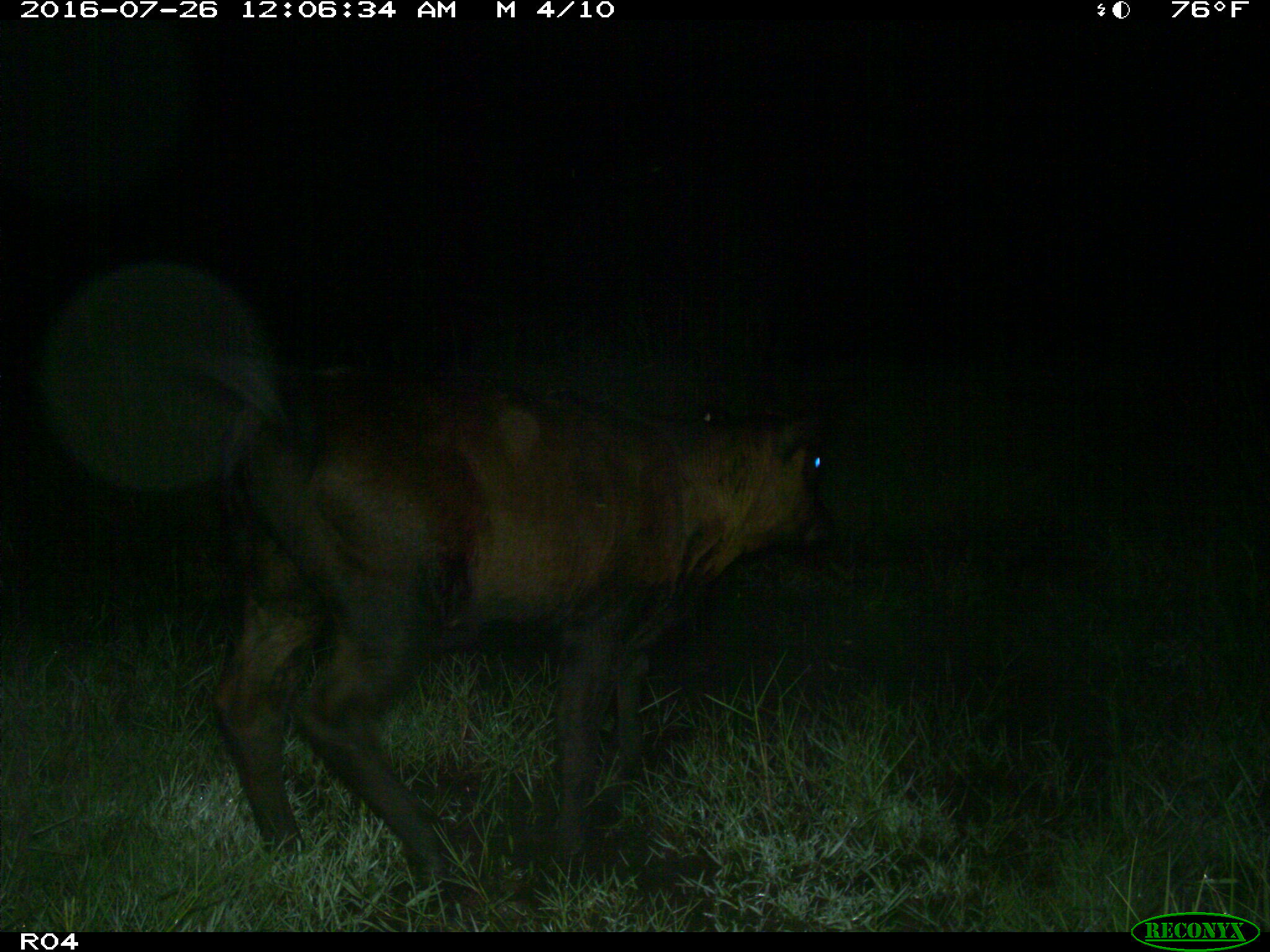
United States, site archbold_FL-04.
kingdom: Animalia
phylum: Chordata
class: Mammalia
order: Artiodactyla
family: Bovidae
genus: Bos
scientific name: Bos taurus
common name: domestic cow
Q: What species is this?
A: Bos taurus (domestic cow).